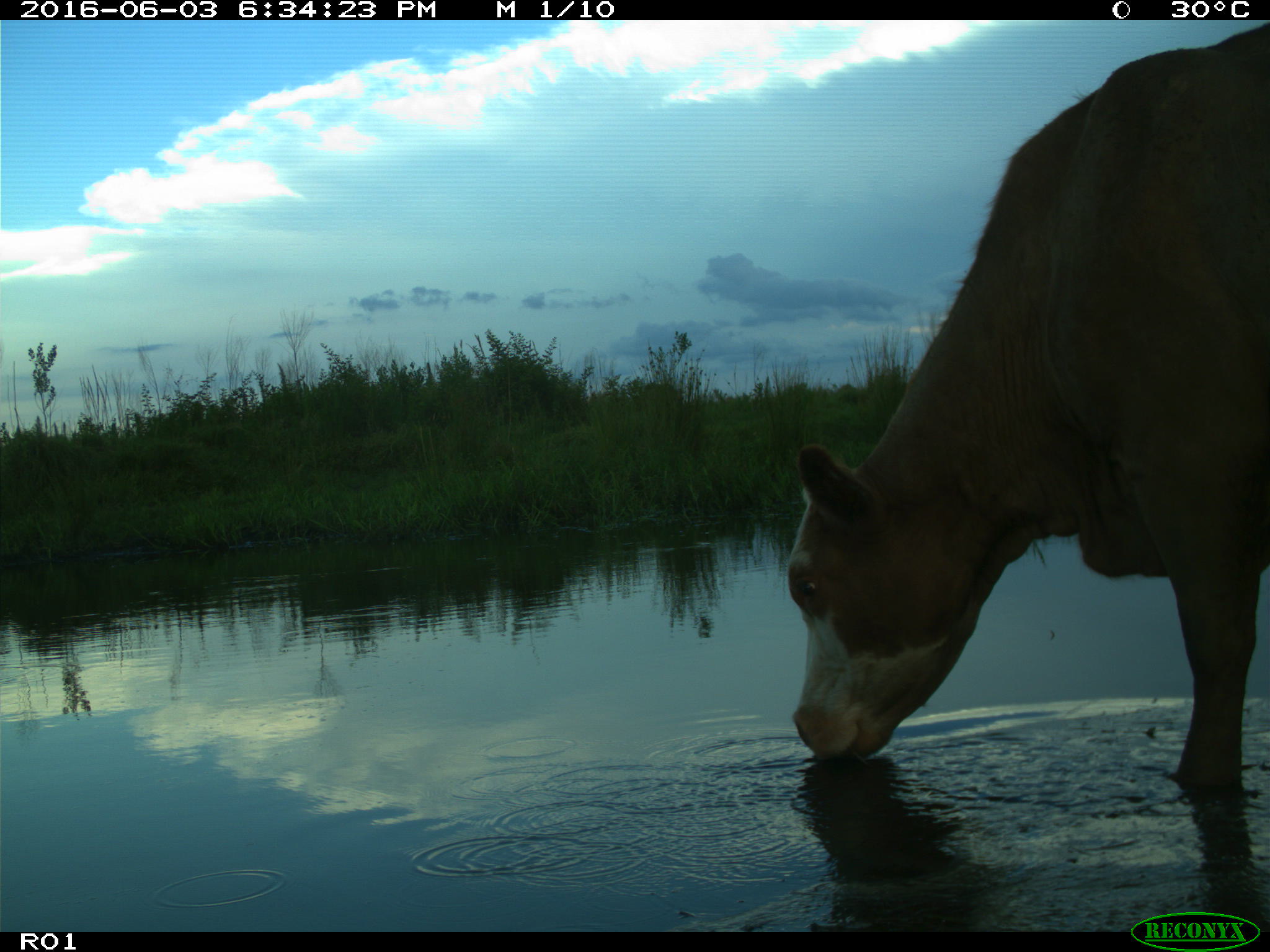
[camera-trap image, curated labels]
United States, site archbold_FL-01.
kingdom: Animalia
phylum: Chordata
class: Mammalia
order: Artiodactyla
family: Bovidae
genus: Bos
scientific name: Bos taurus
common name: domestic cow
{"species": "Bos taurus (domestic cow)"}